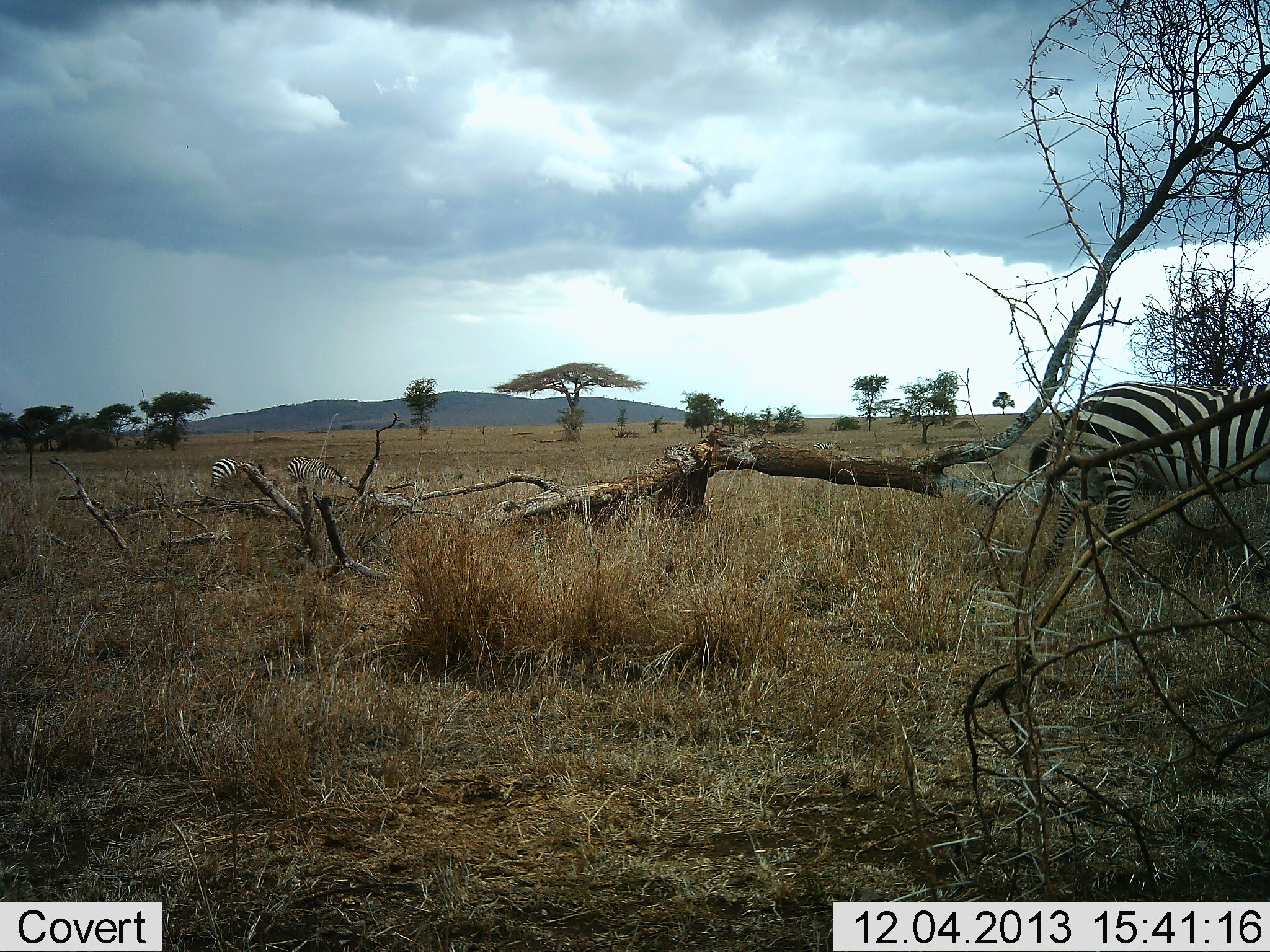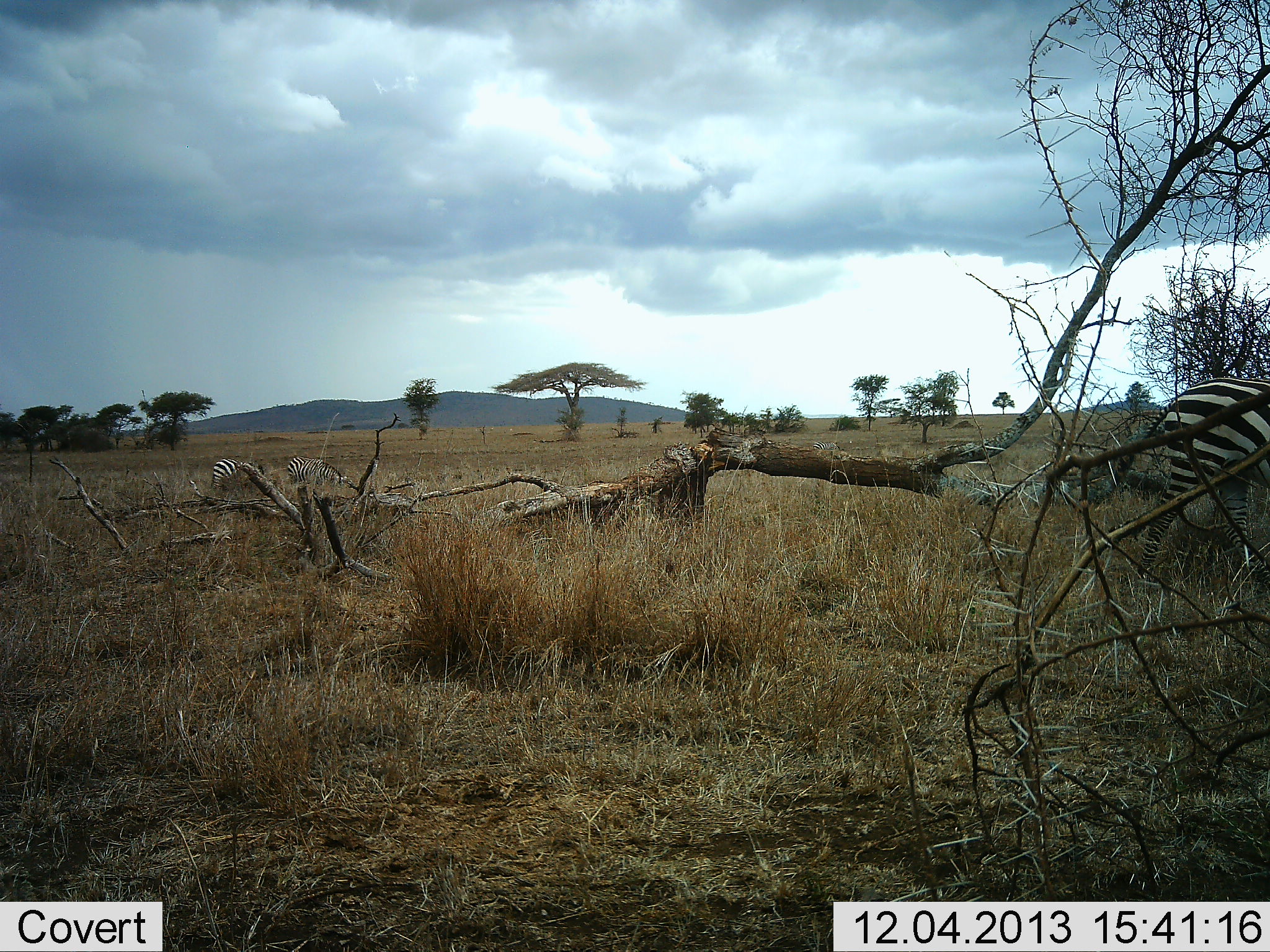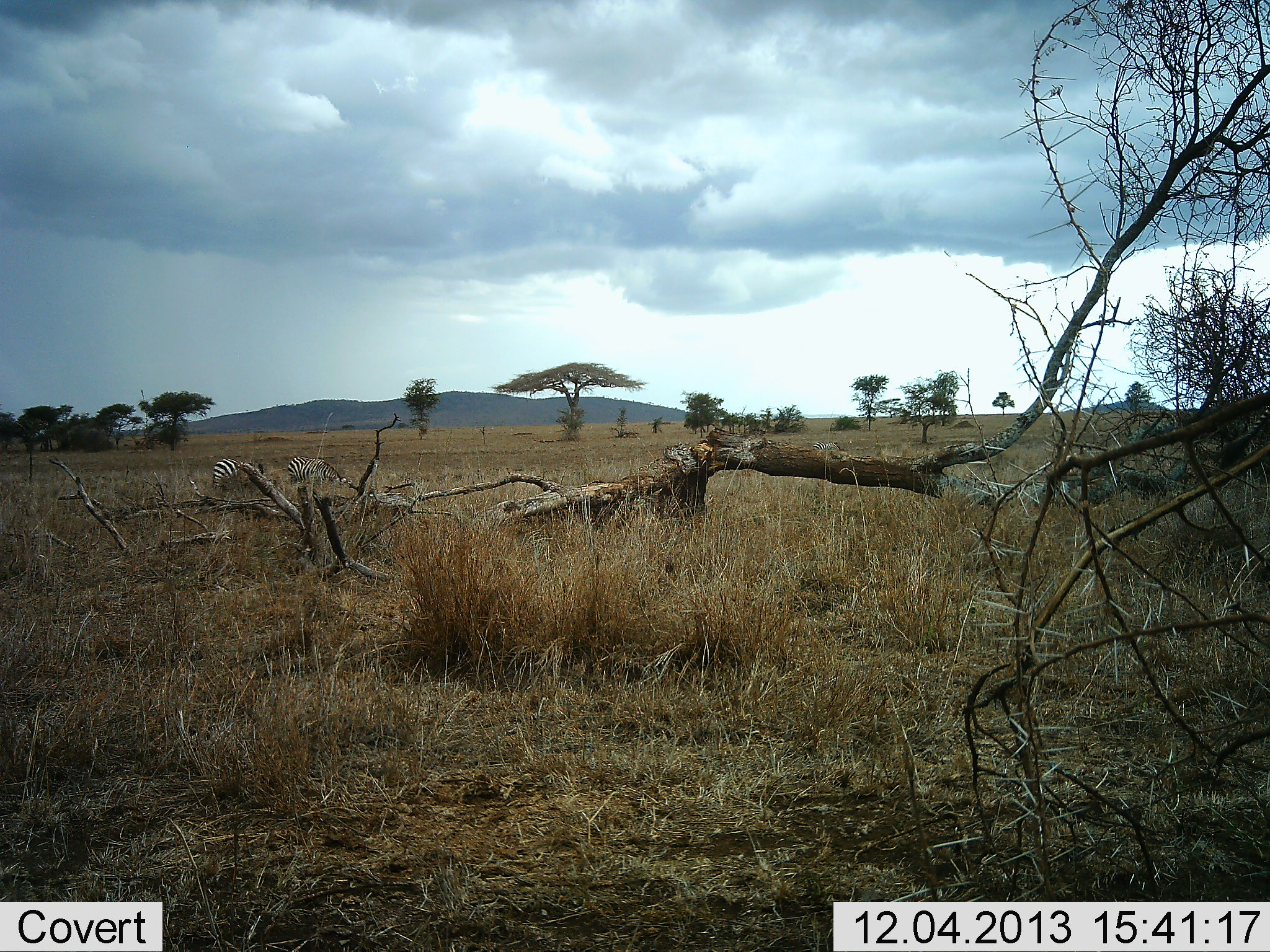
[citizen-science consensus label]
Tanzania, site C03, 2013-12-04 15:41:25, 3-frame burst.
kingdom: Animalia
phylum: Chordata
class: Mammalia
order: Perissodactyla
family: Equidae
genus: Equus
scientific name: Equus quagga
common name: plains zebra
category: zebra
Zebra (plains zebra) (Equus quagga), count 3. Behavior (volunteer vote fractions): standing 50%, resting 0%, moving 90%, interacting 0%. Young present (vote fraction): 0%. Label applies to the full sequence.